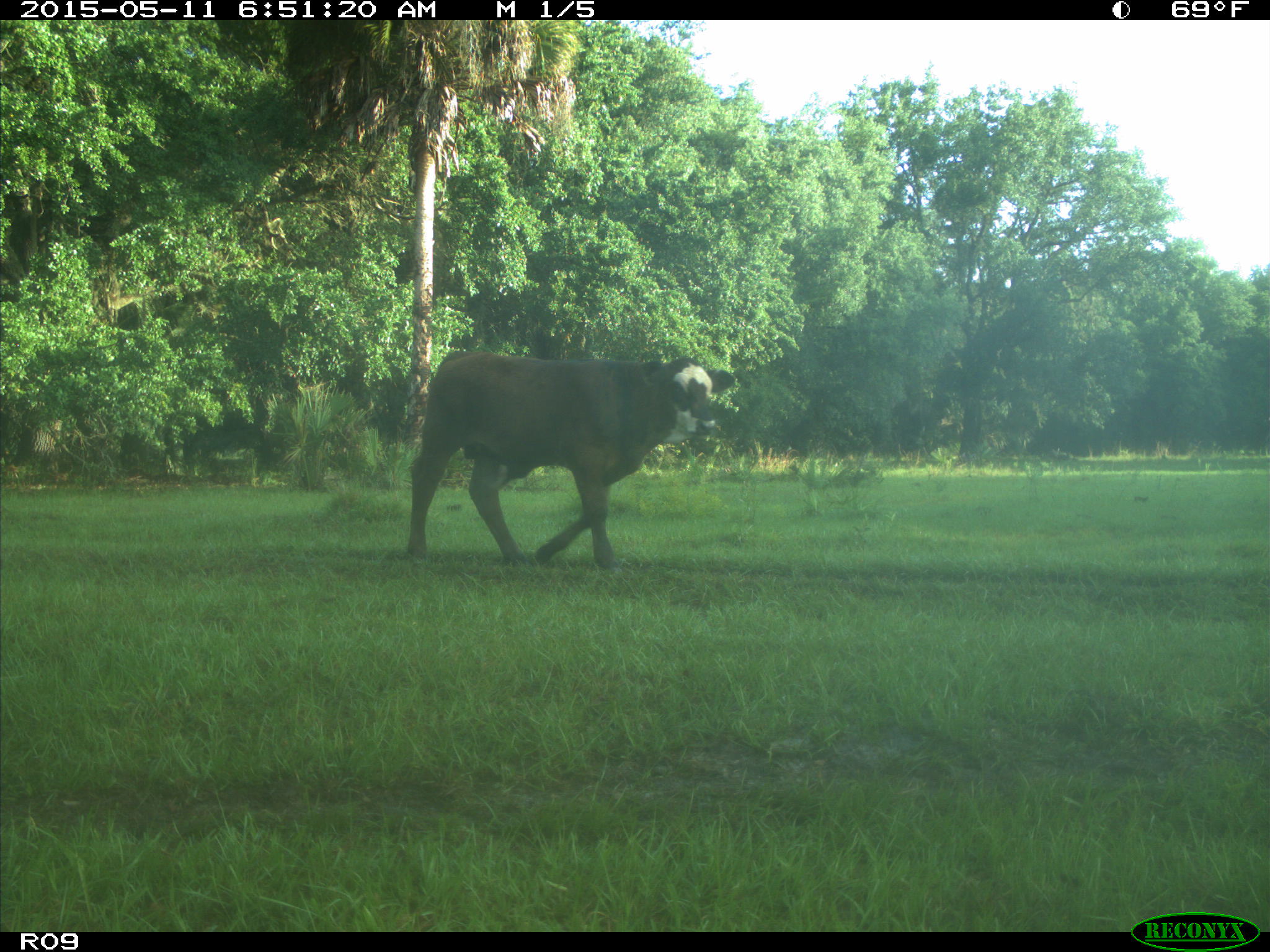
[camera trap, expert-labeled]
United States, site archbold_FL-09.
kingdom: Animalia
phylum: Chordata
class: Mammalia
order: Artiodactyla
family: Bovidae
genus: Bos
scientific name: Bos taurus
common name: domestic cow